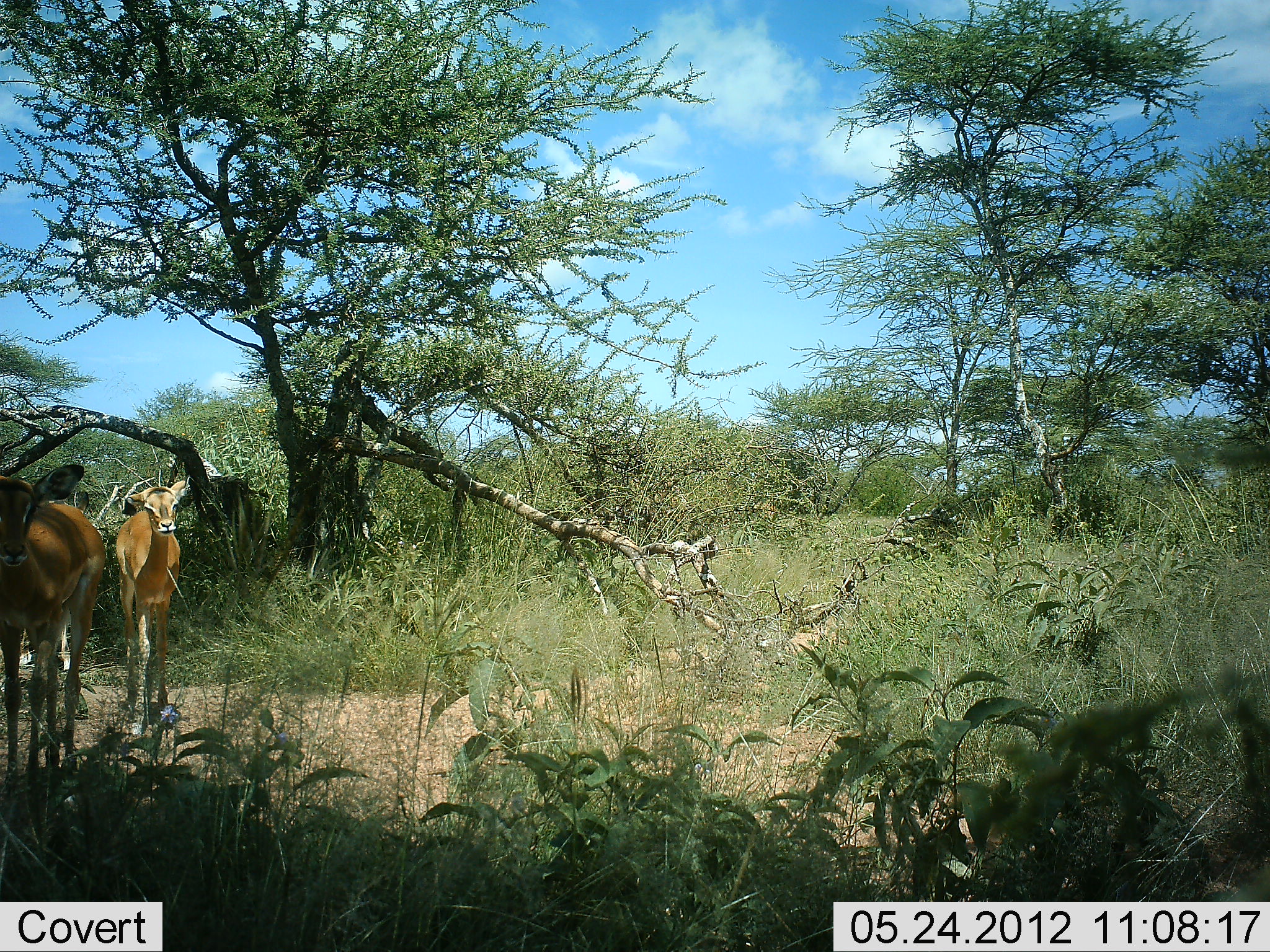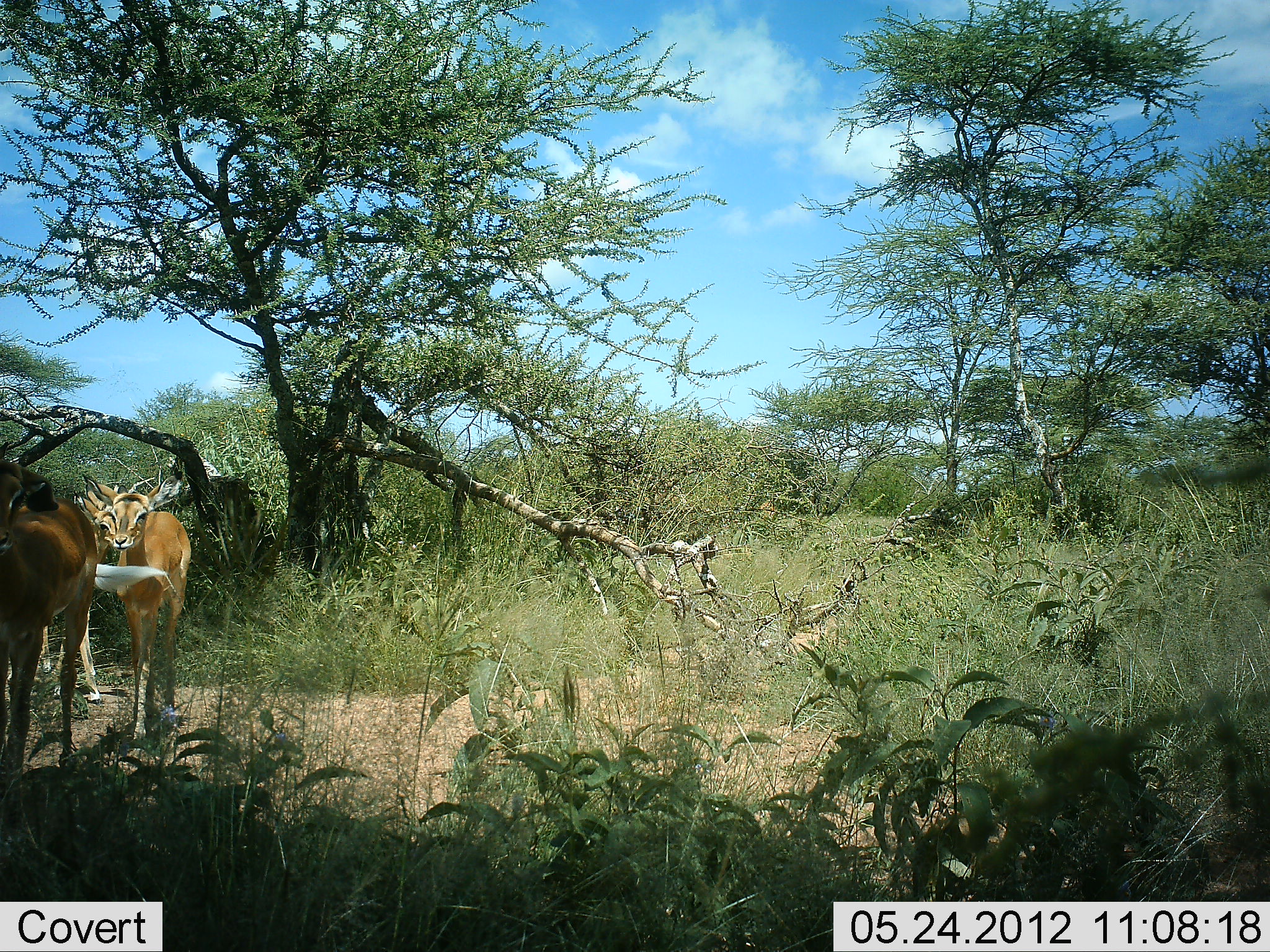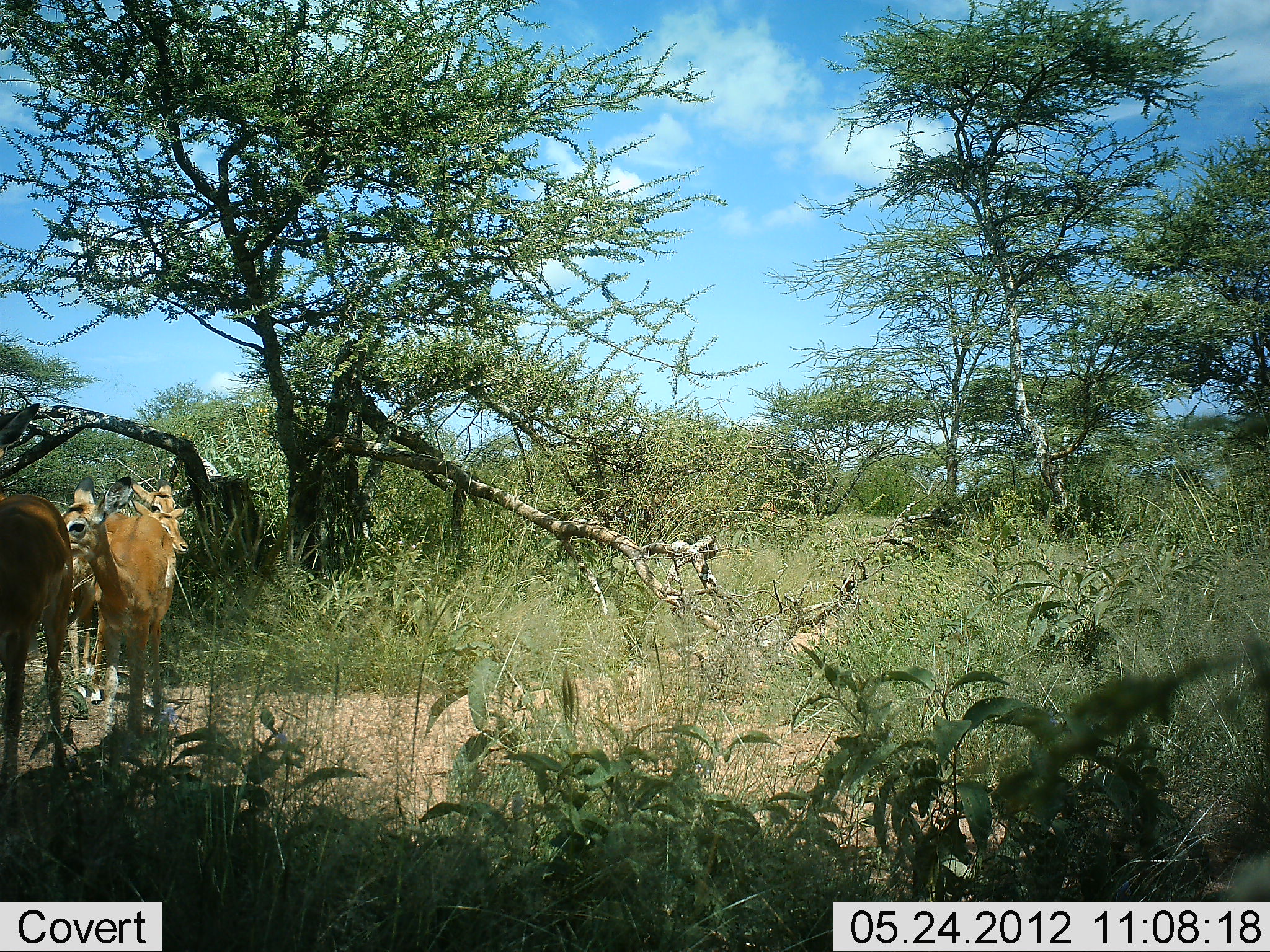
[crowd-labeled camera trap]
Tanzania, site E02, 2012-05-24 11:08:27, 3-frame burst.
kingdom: Animalia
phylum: Chordata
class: Mammalia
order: Artiodactyla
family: Bovidae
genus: Aepyceros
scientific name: Aepyceros melampus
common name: impala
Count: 3.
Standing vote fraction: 60%.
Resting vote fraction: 0%.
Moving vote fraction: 40%.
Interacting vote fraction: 0%.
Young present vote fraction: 10%.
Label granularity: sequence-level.